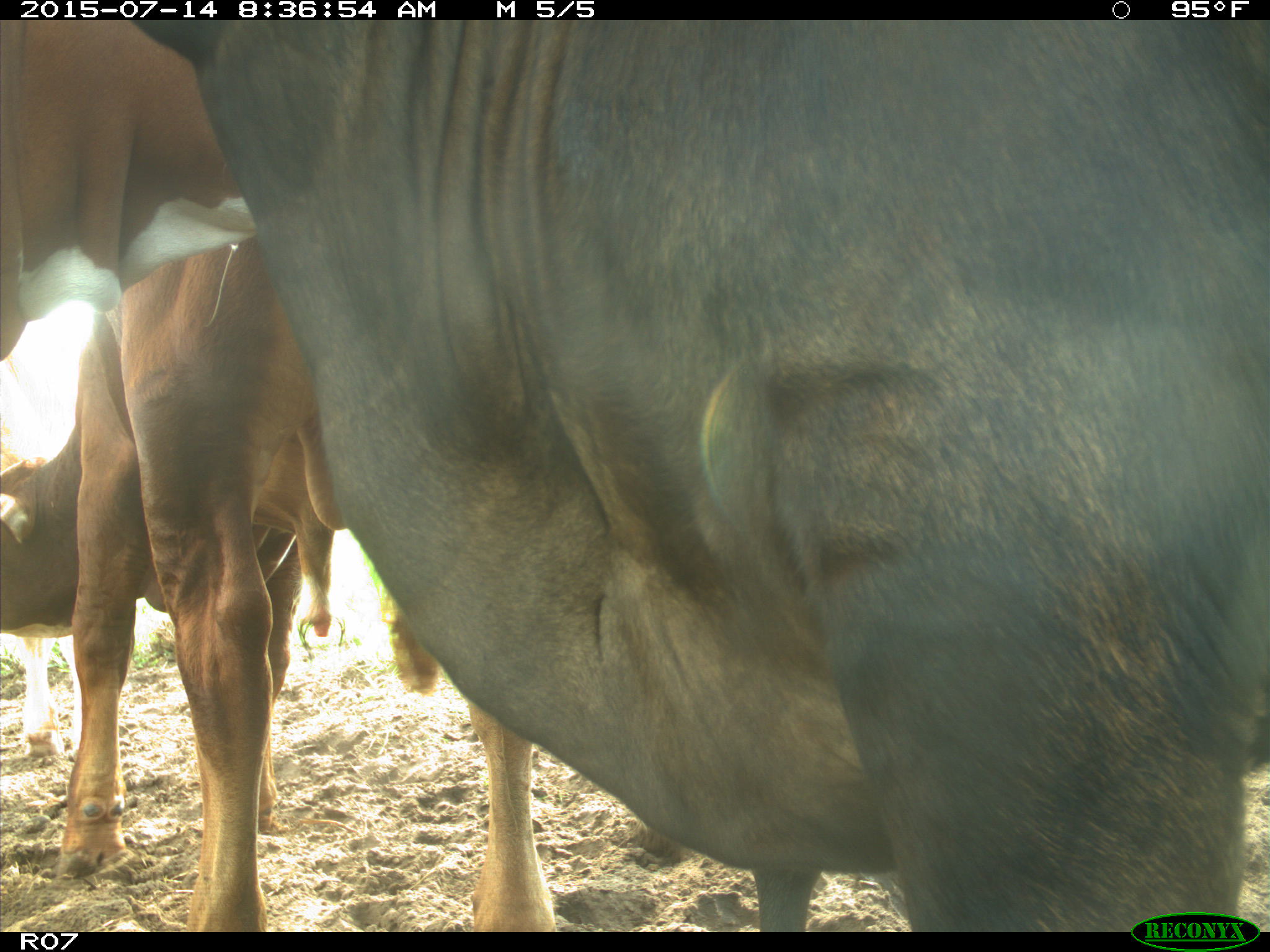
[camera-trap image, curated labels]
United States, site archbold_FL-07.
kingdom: Animalia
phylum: Chordata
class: Mammalia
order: Artiodactyla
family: Bovidae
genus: Bos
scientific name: Bos taurus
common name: domestic cow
Bos taurus (domestic cow).